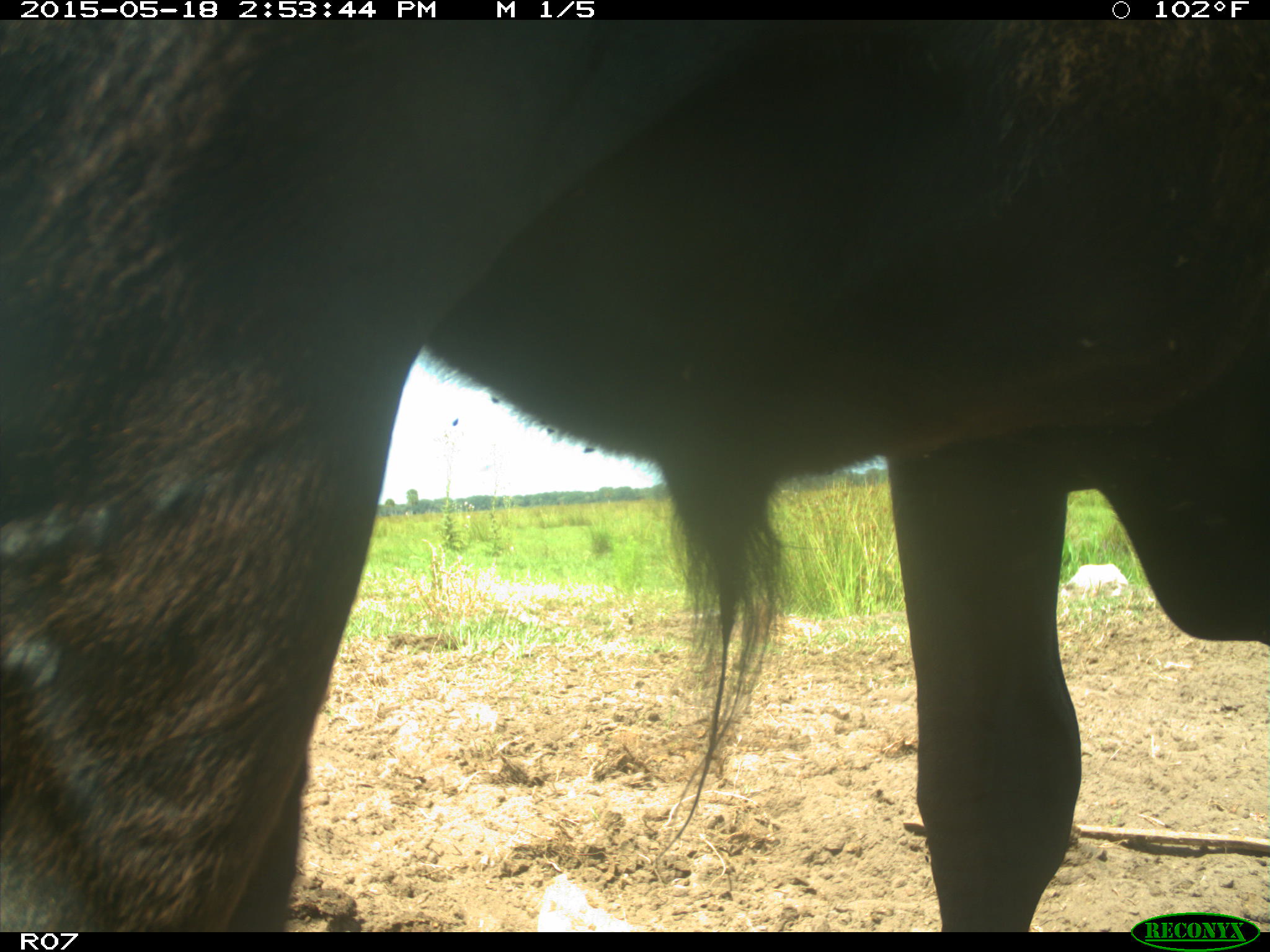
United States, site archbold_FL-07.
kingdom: Animalia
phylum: Chordata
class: Mammalia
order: Artiodactyla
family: Bovidae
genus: Bos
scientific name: Bos taurus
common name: domestic cow